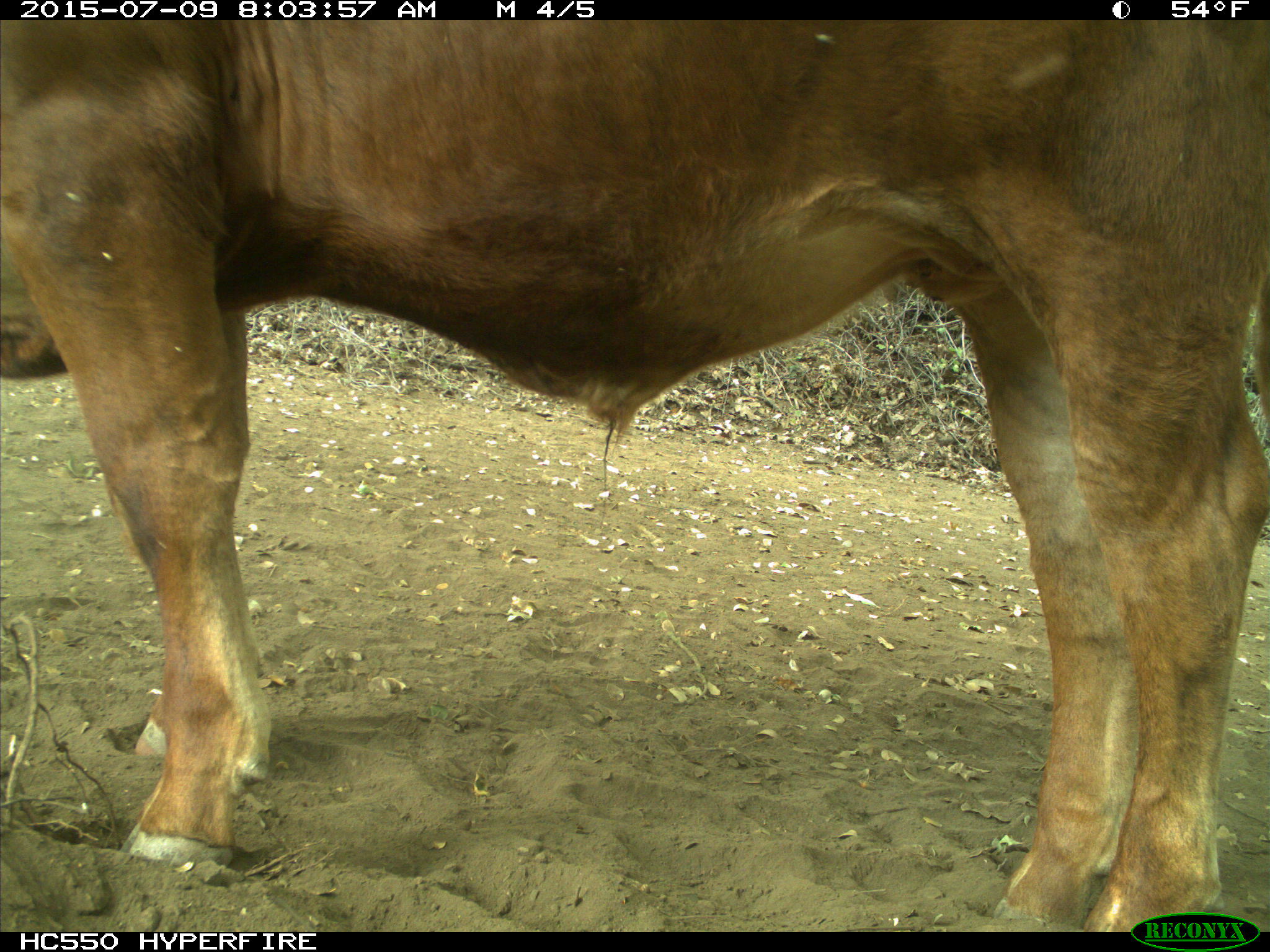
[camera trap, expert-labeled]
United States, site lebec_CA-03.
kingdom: Animalia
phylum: Chordata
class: Mammalia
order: Artiodactyla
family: Bovidae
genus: Bos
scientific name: Bos taurus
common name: domestic cow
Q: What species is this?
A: Bos taurus (domestic cow).